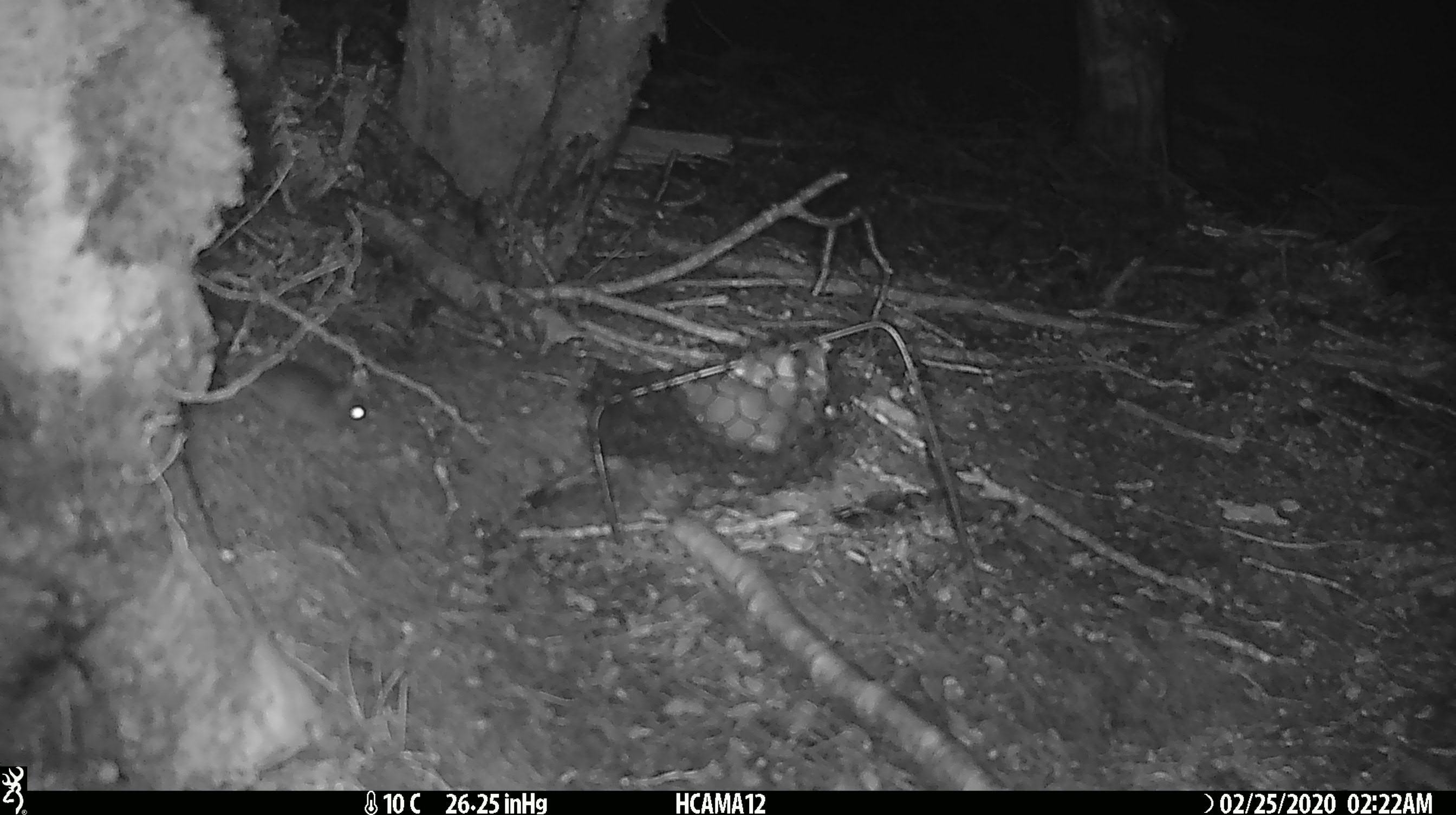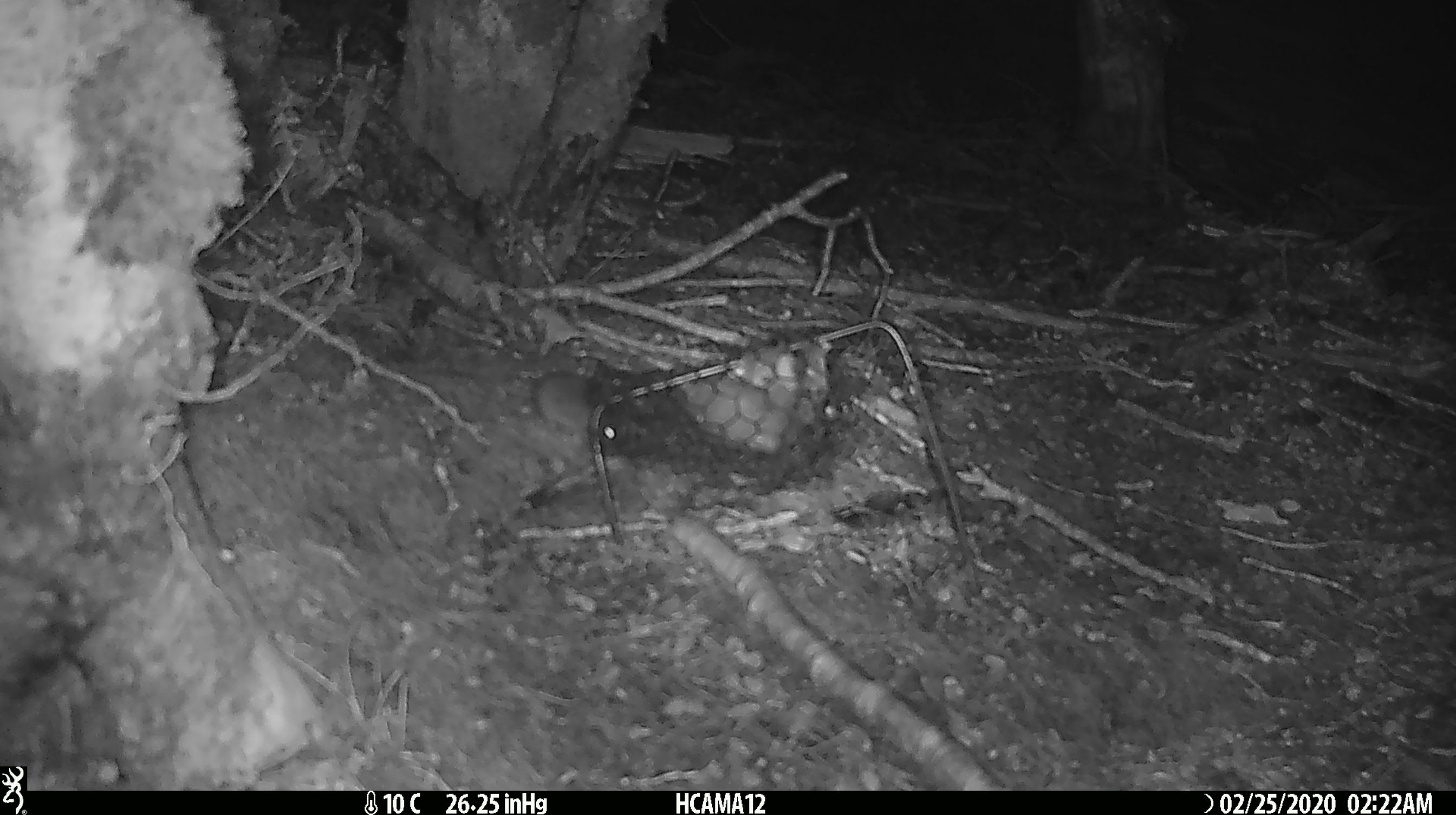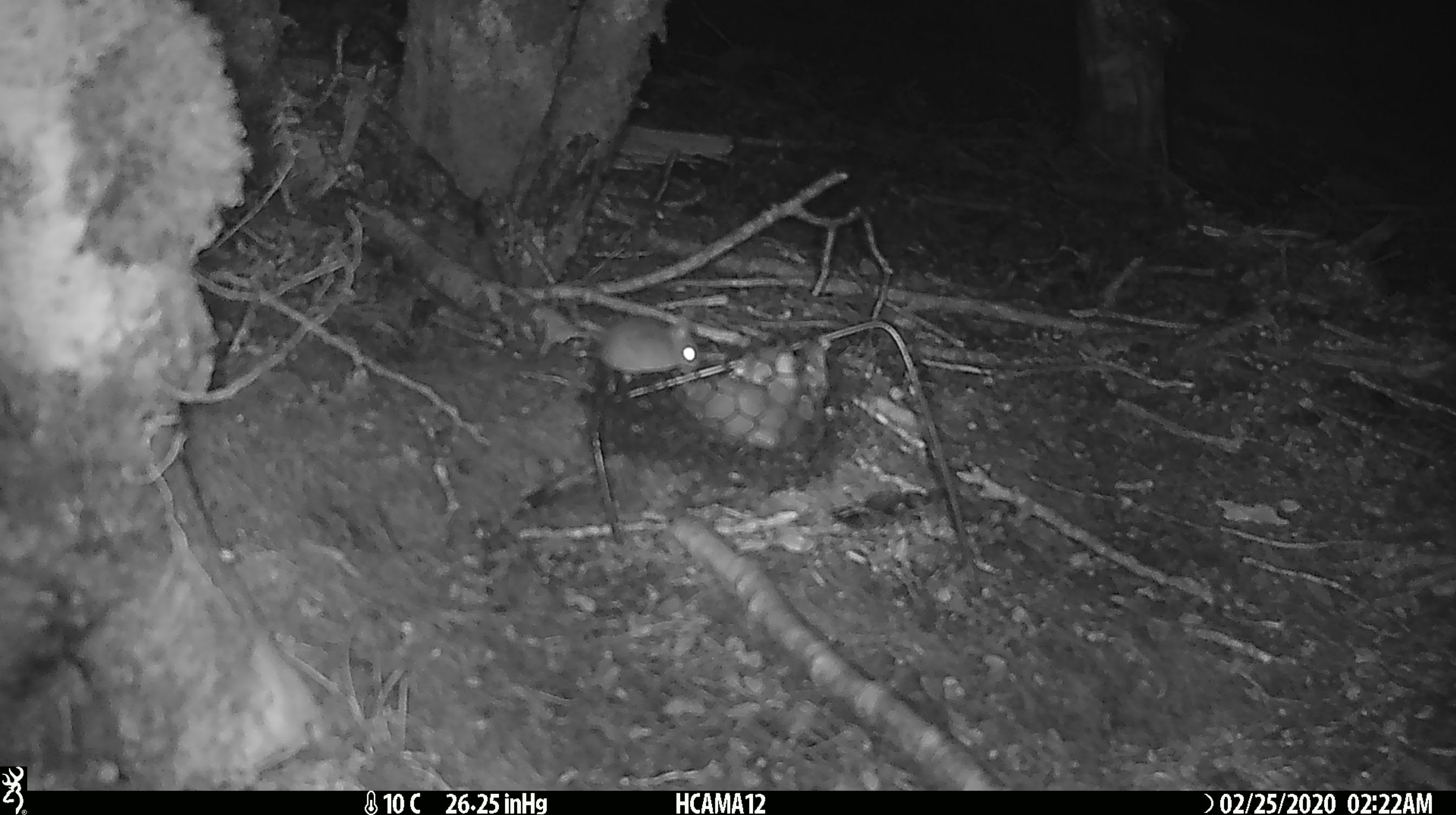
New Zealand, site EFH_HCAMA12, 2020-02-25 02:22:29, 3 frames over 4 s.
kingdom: Animalia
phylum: Chordata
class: Mammalia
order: Rodentia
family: Muridae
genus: Mus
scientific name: Mus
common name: mouse